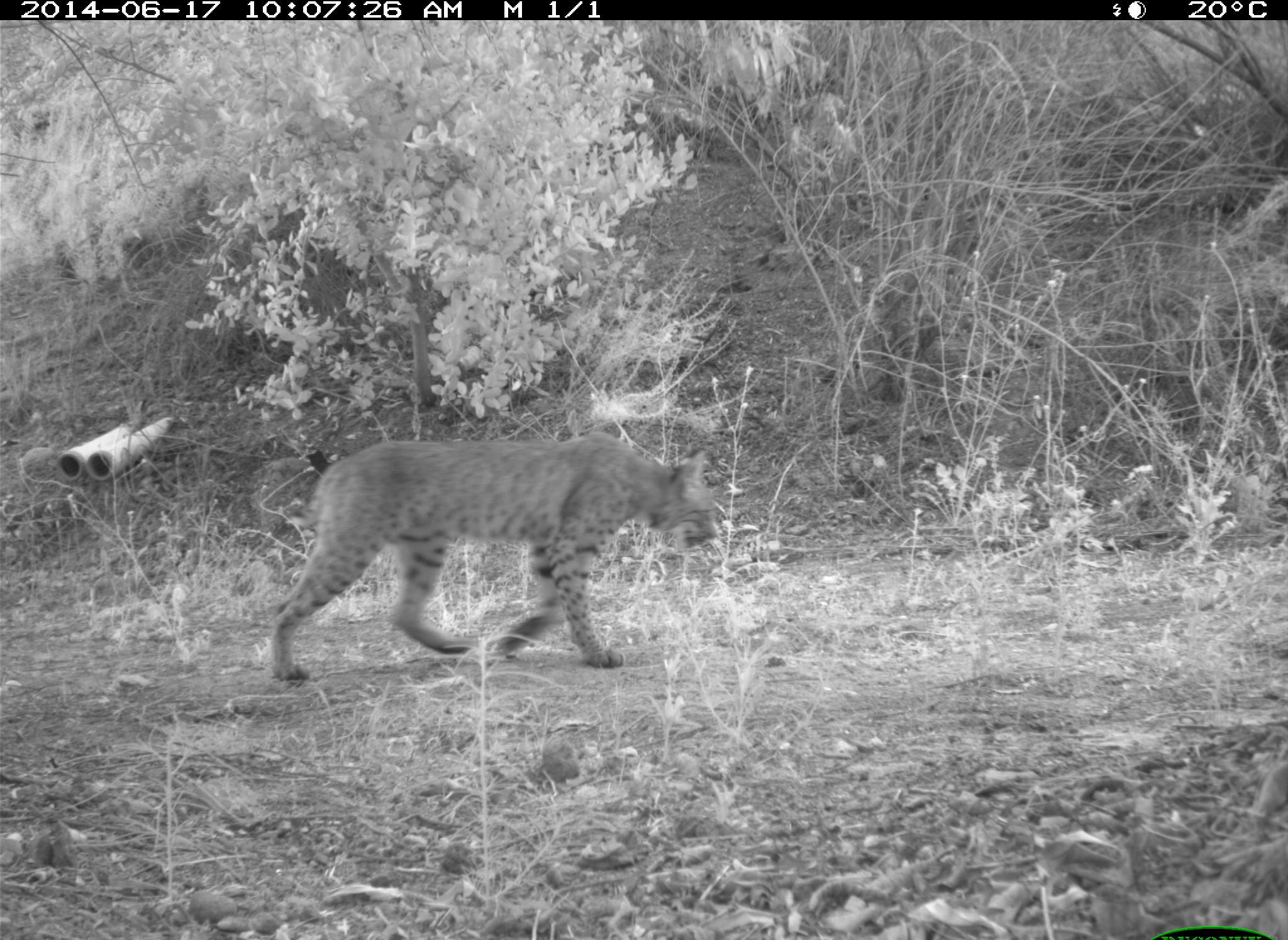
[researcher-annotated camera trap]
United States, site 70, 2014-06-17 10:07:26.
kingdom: Animalia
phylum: Chordata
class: Mammalia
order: Carnivora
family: Felidae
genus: Lynx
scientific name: Lynx rufus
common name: bobcat